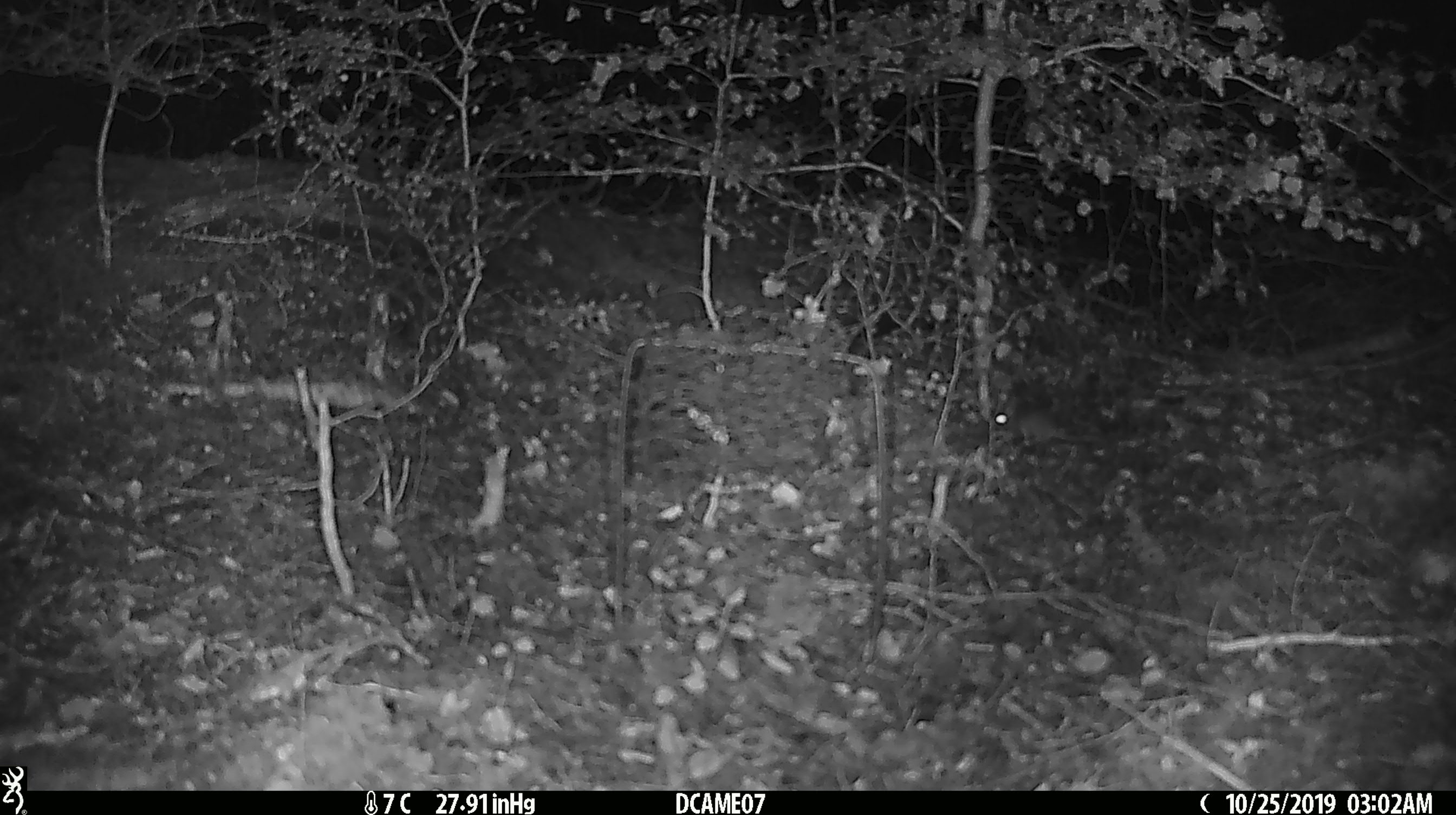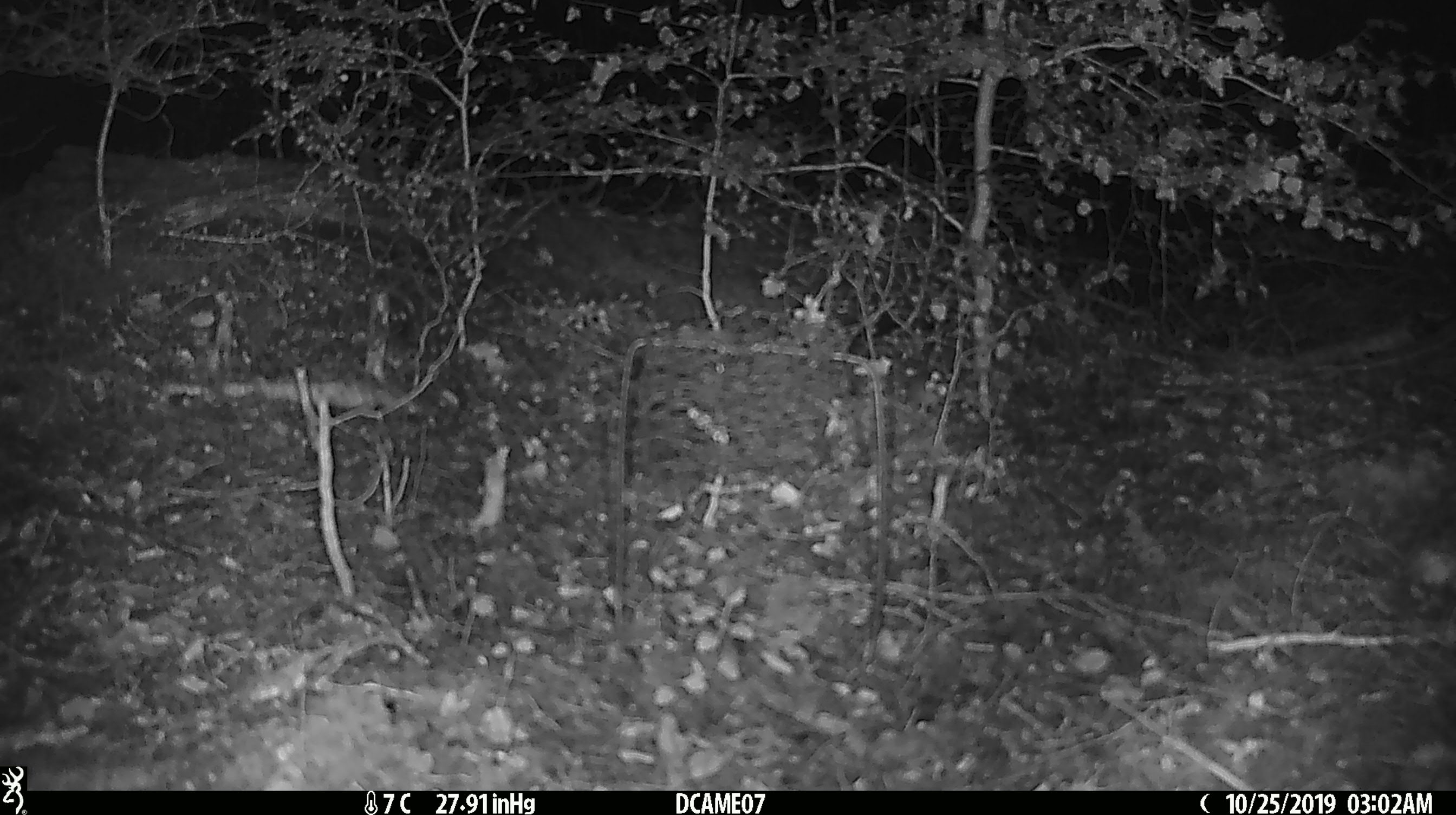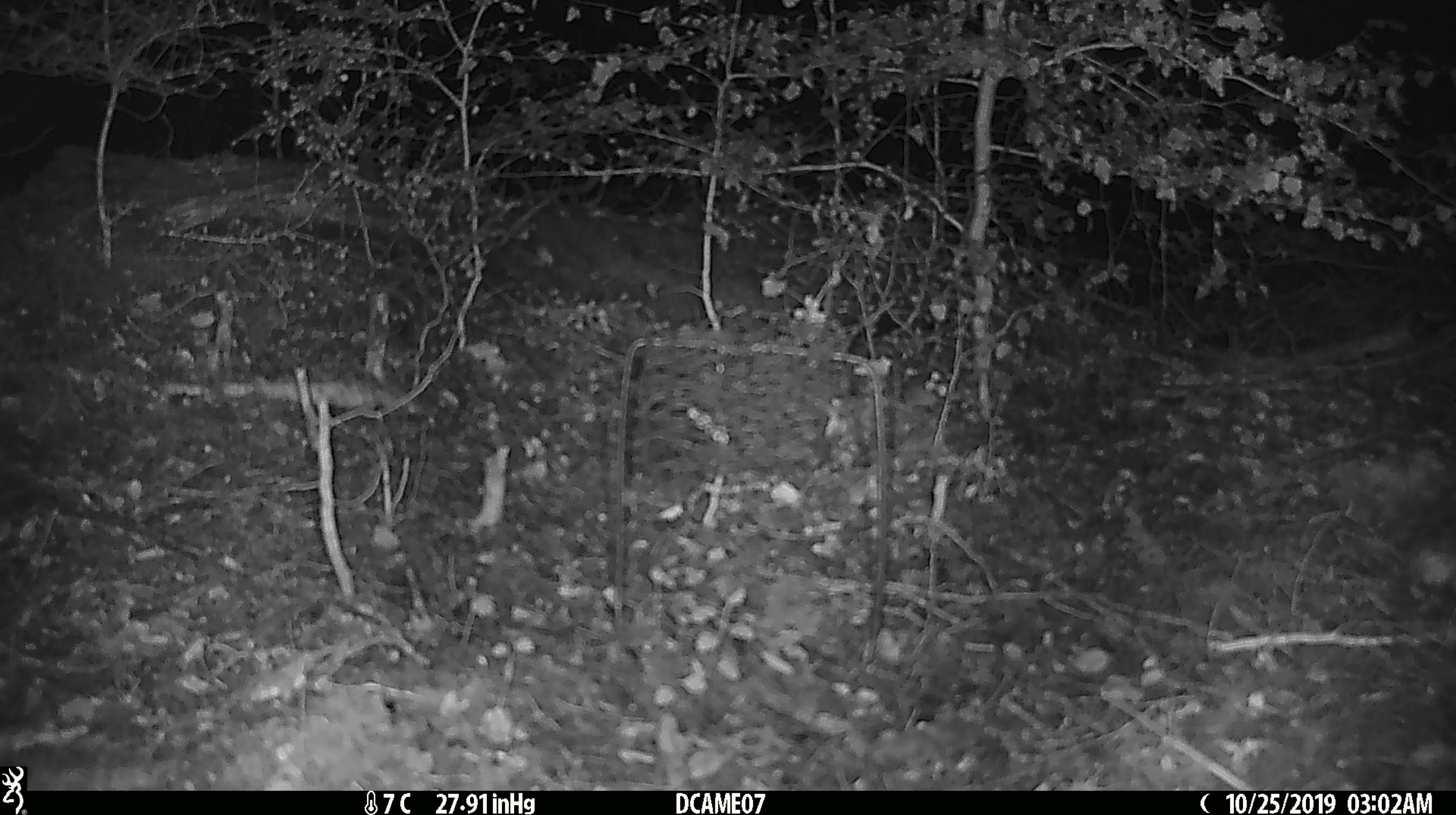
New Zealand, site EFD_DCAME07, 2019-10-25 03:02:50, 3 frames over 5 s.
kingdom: Animalia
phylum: Chordata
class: Mammalia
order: Rodentia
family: Muridae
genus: Mus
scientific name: Mus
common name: mouse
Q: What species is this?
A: Mouse (Mus).